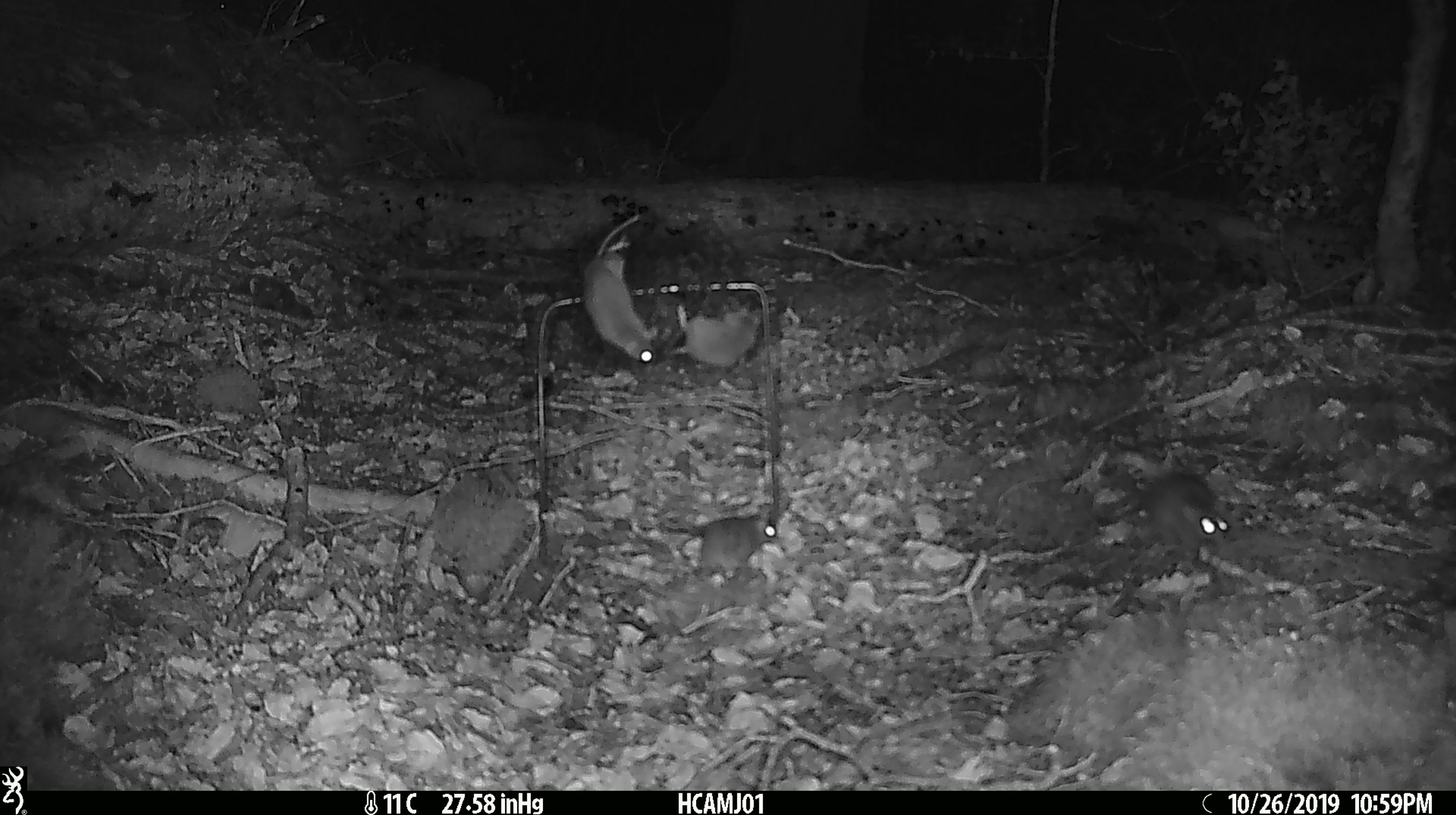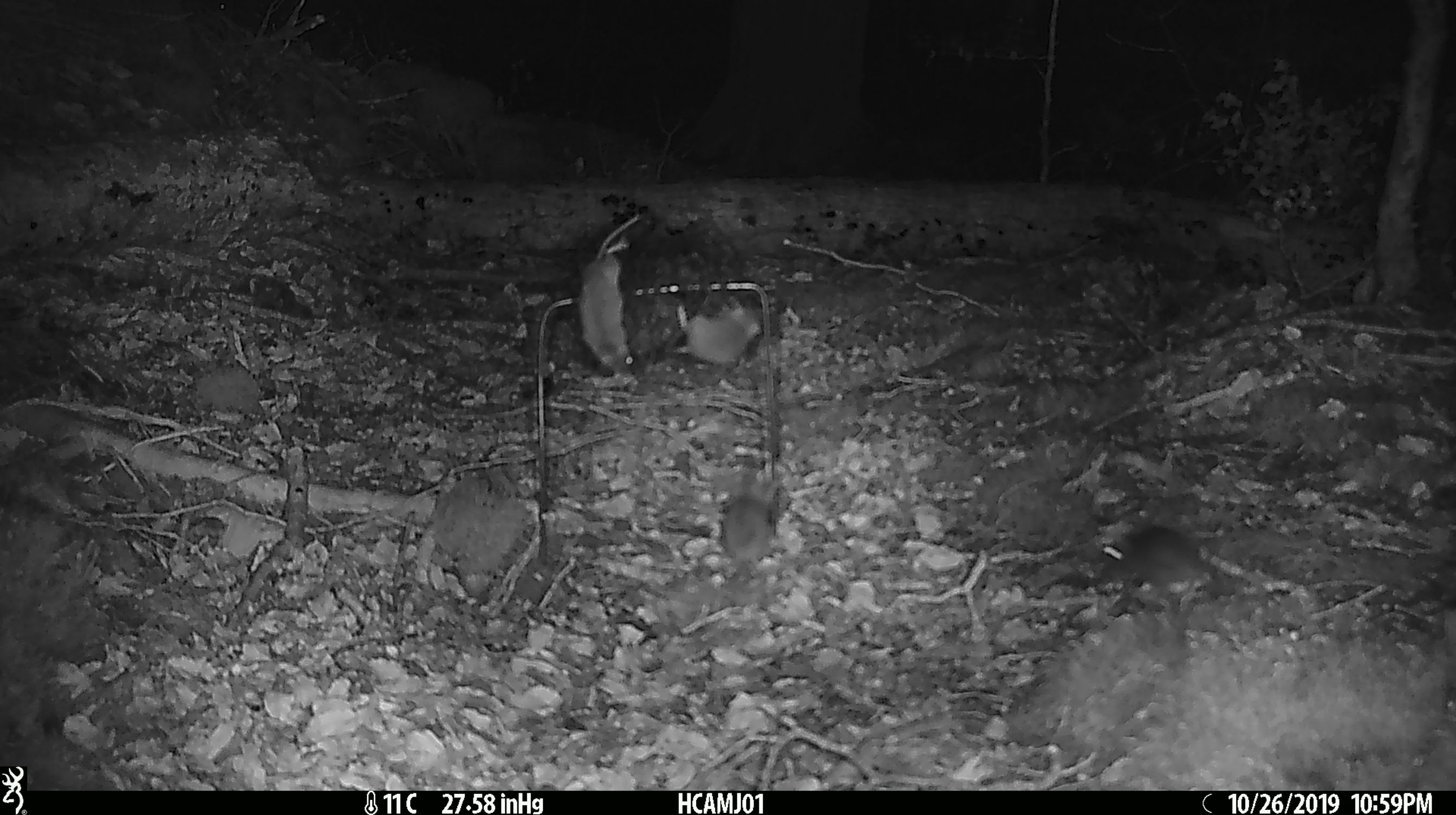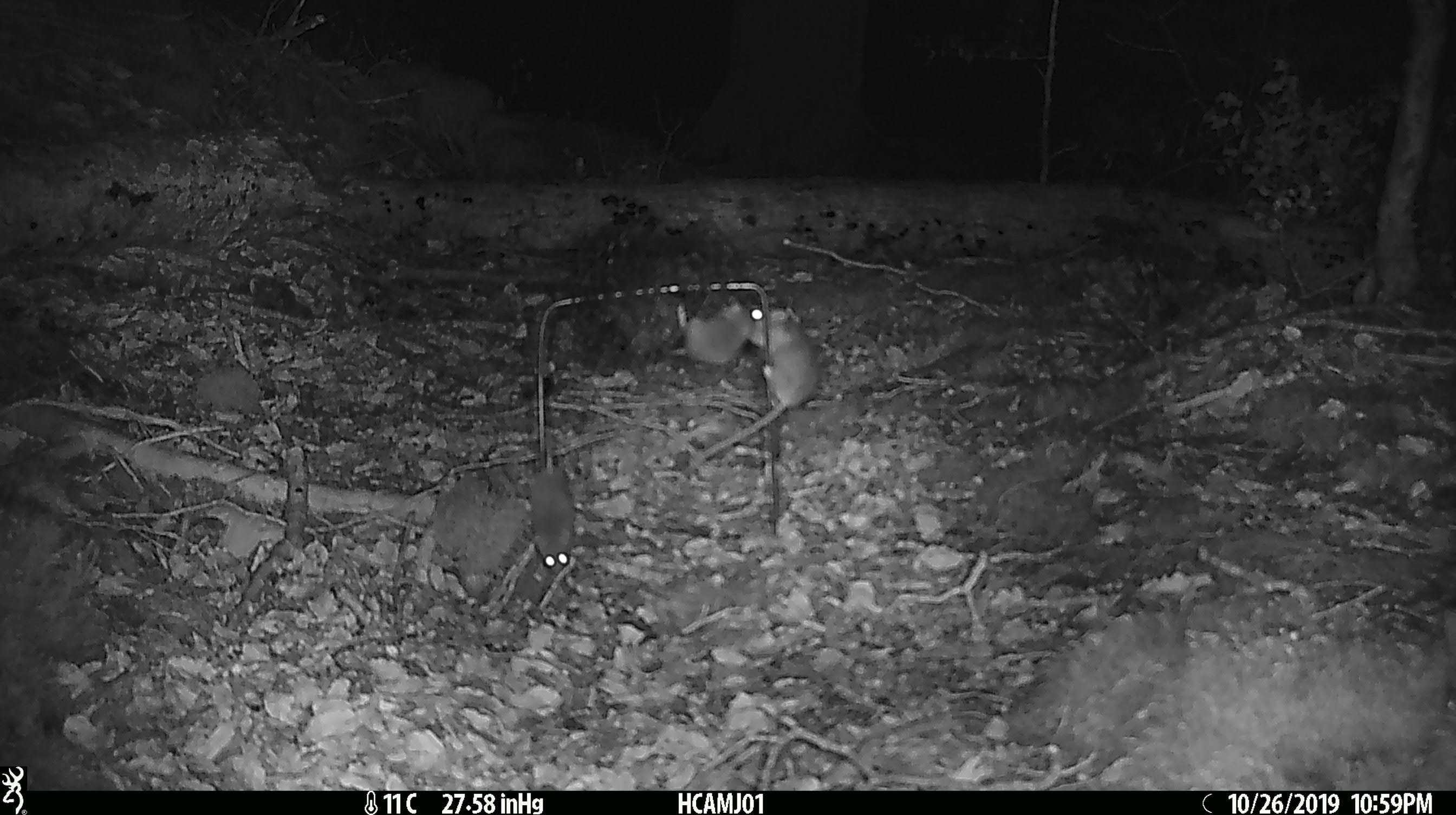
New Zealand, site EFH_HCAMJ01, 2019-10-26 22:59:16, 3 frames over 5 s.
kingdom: Animalia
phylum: Chordata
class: Mammalia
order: Rodentia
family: Muridae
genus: Mus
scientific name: Mus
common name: mouse